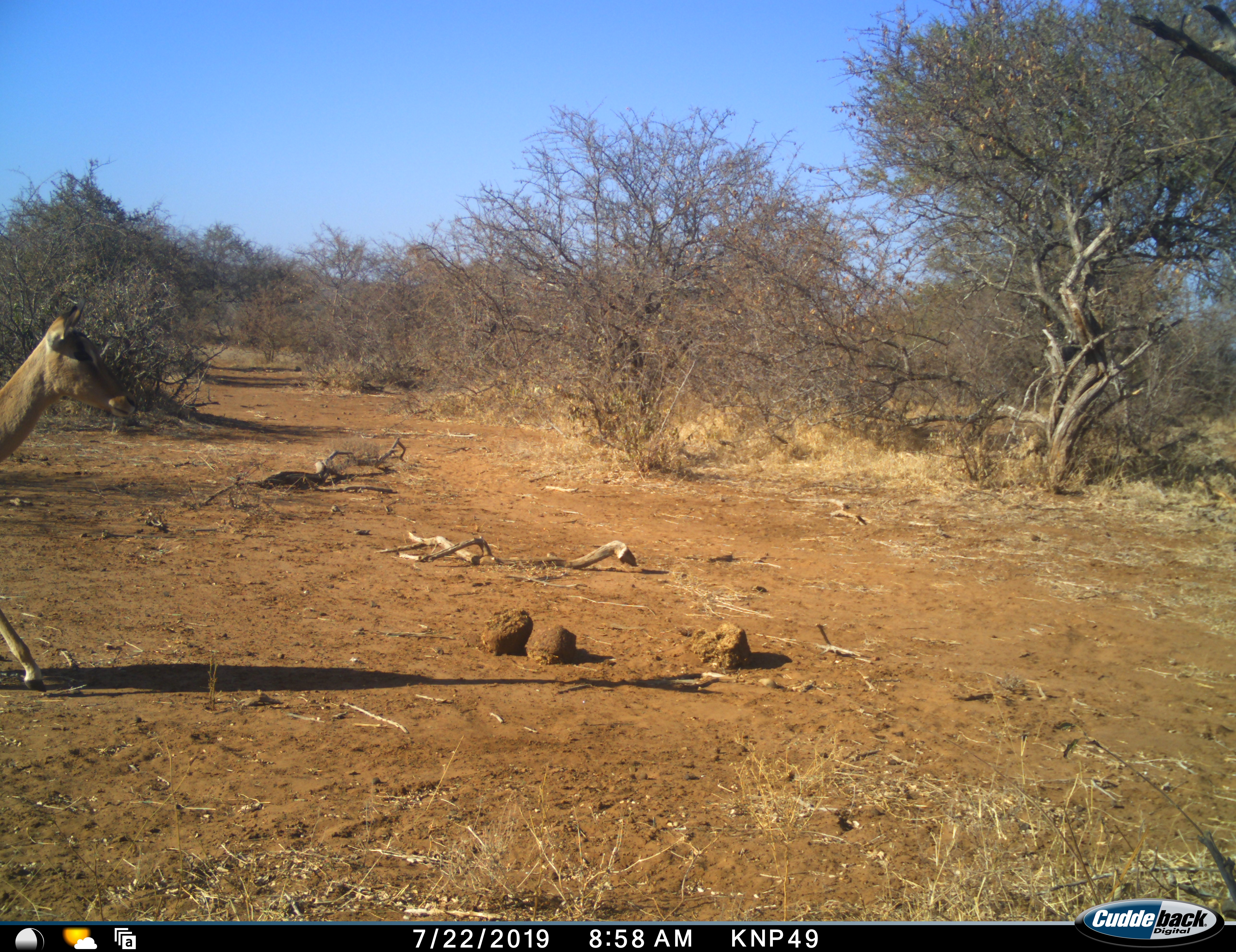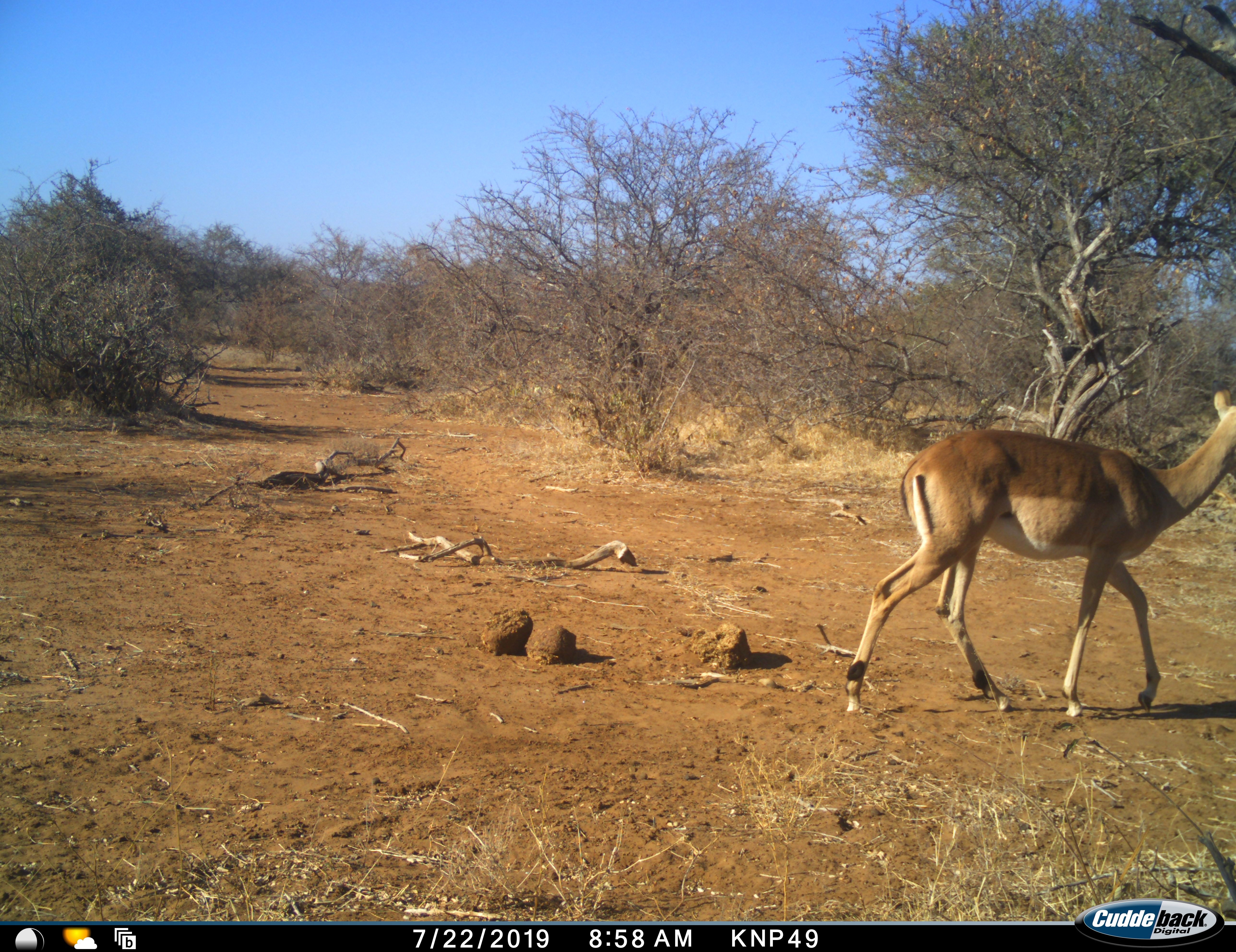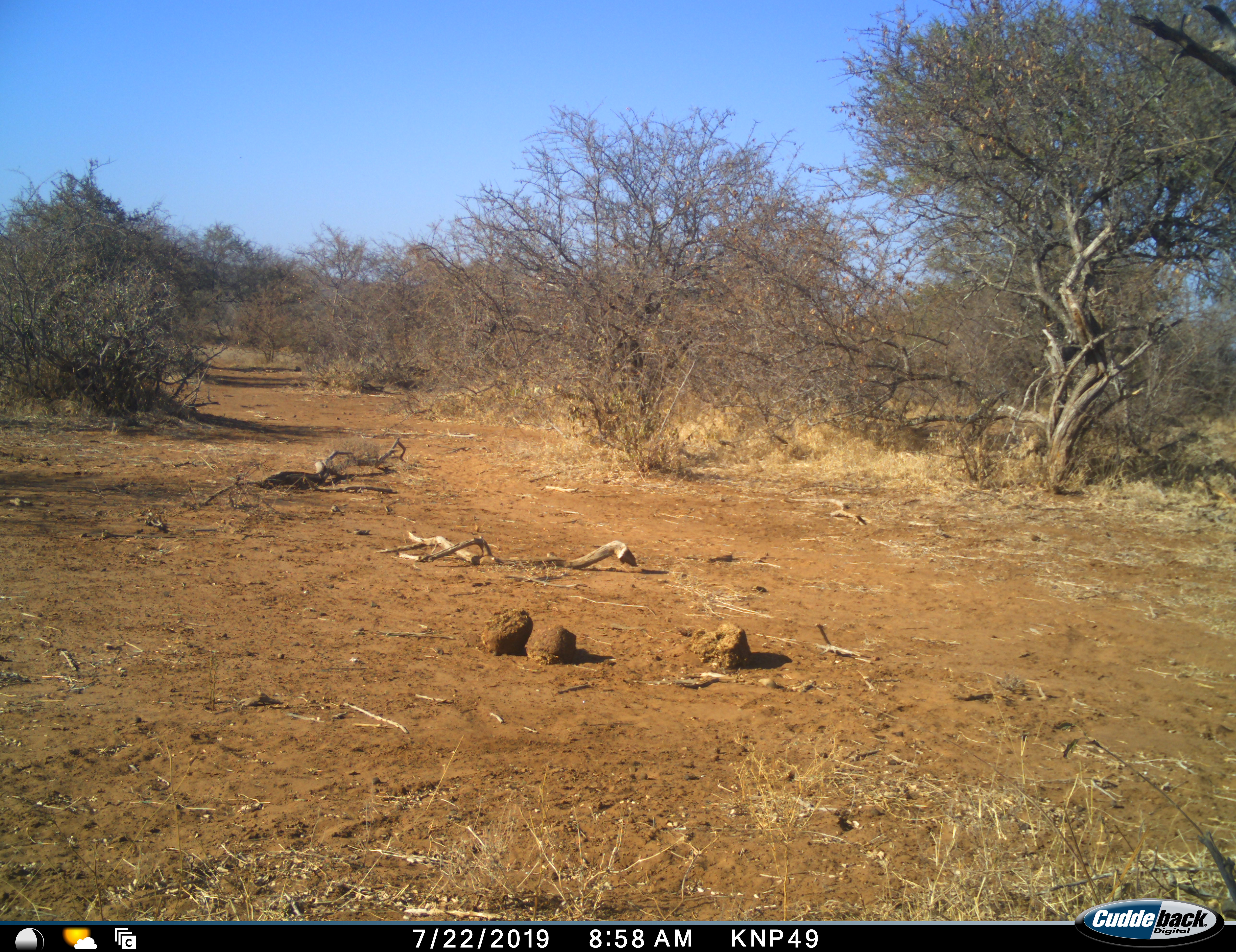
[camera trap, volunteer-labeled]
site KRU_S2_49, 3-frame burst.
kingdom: Animalia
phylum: Chordata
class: Mammalia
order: Artiodactyla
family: Bovidae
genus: Aepyceros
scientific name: Aepyceros melampus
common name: impala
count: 1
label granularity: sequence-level